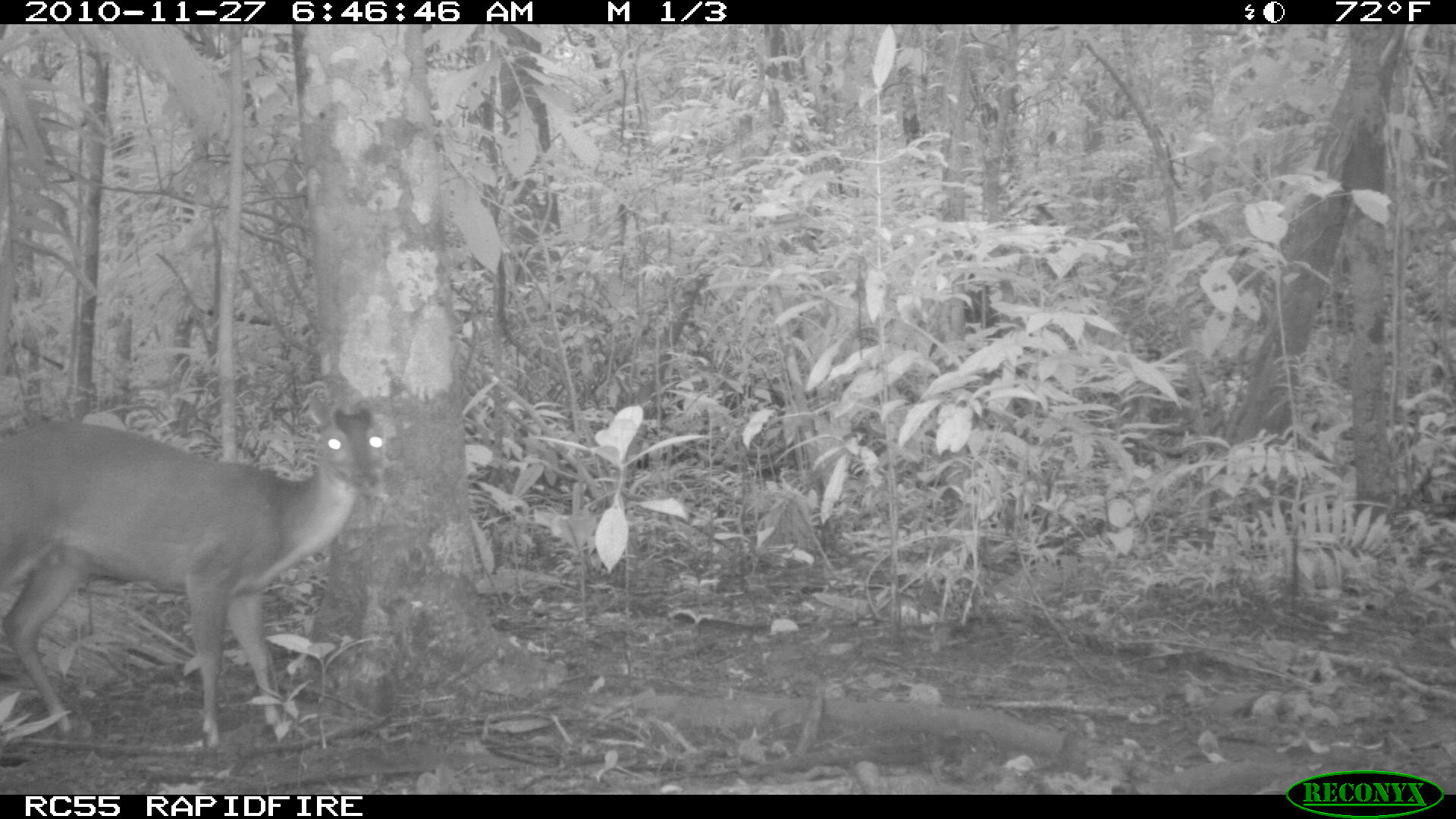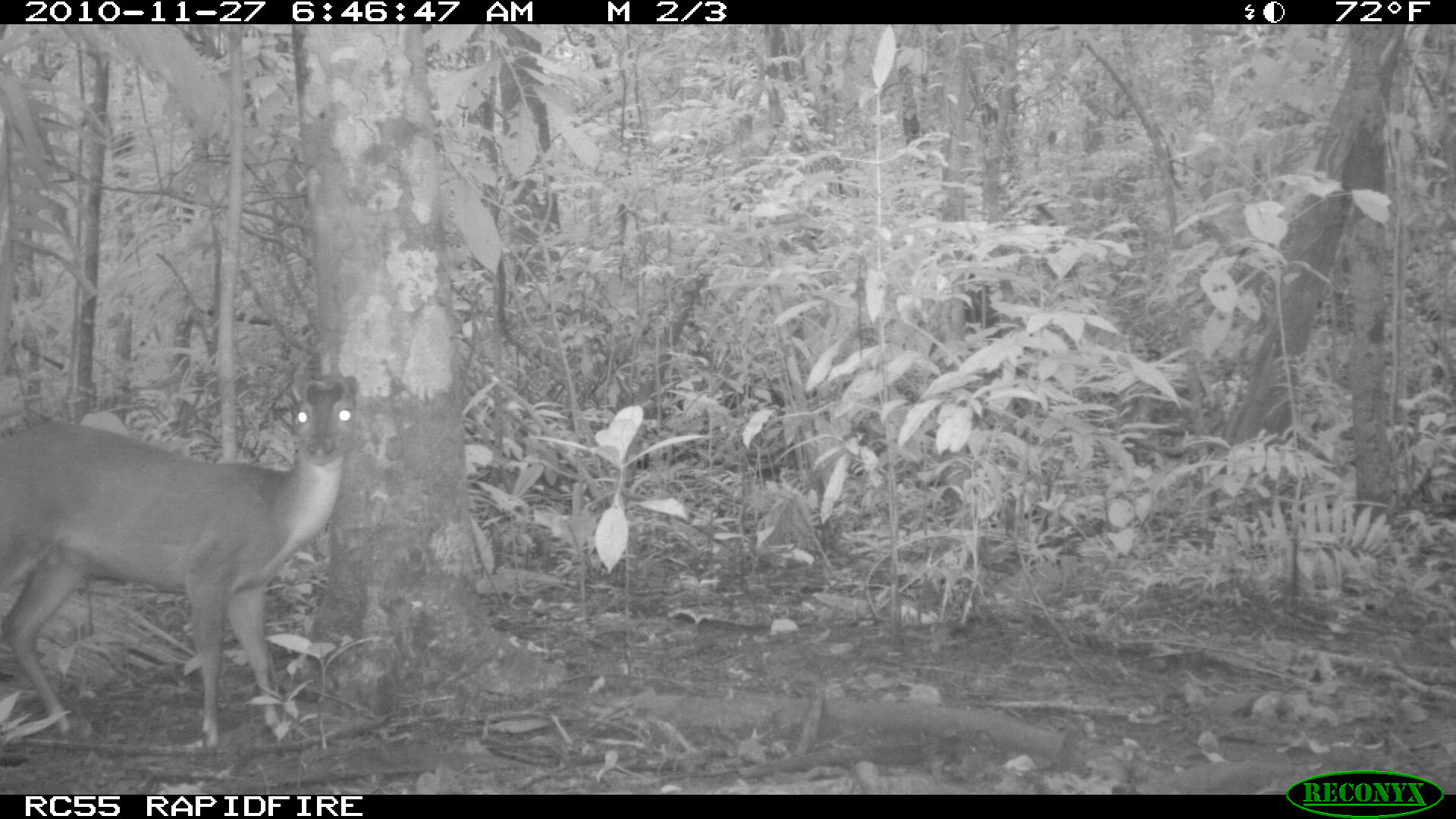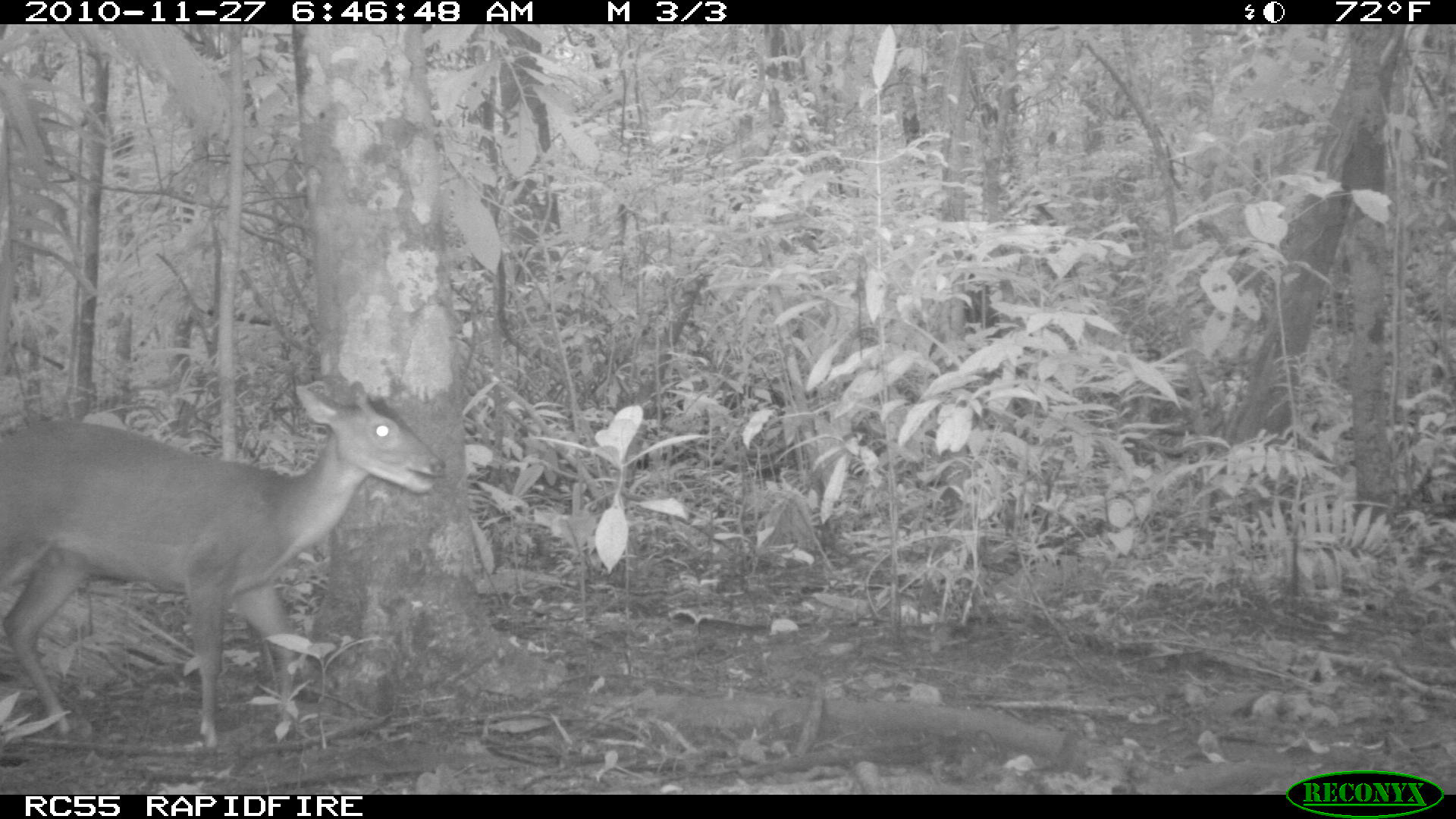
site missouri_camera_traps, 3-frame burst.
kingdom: Animalia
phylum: Chordata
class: Mammalia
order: Artiodactyla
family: Cervidae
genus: Mazama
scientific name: Mazama americana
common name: red brocket deer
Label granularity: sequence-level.